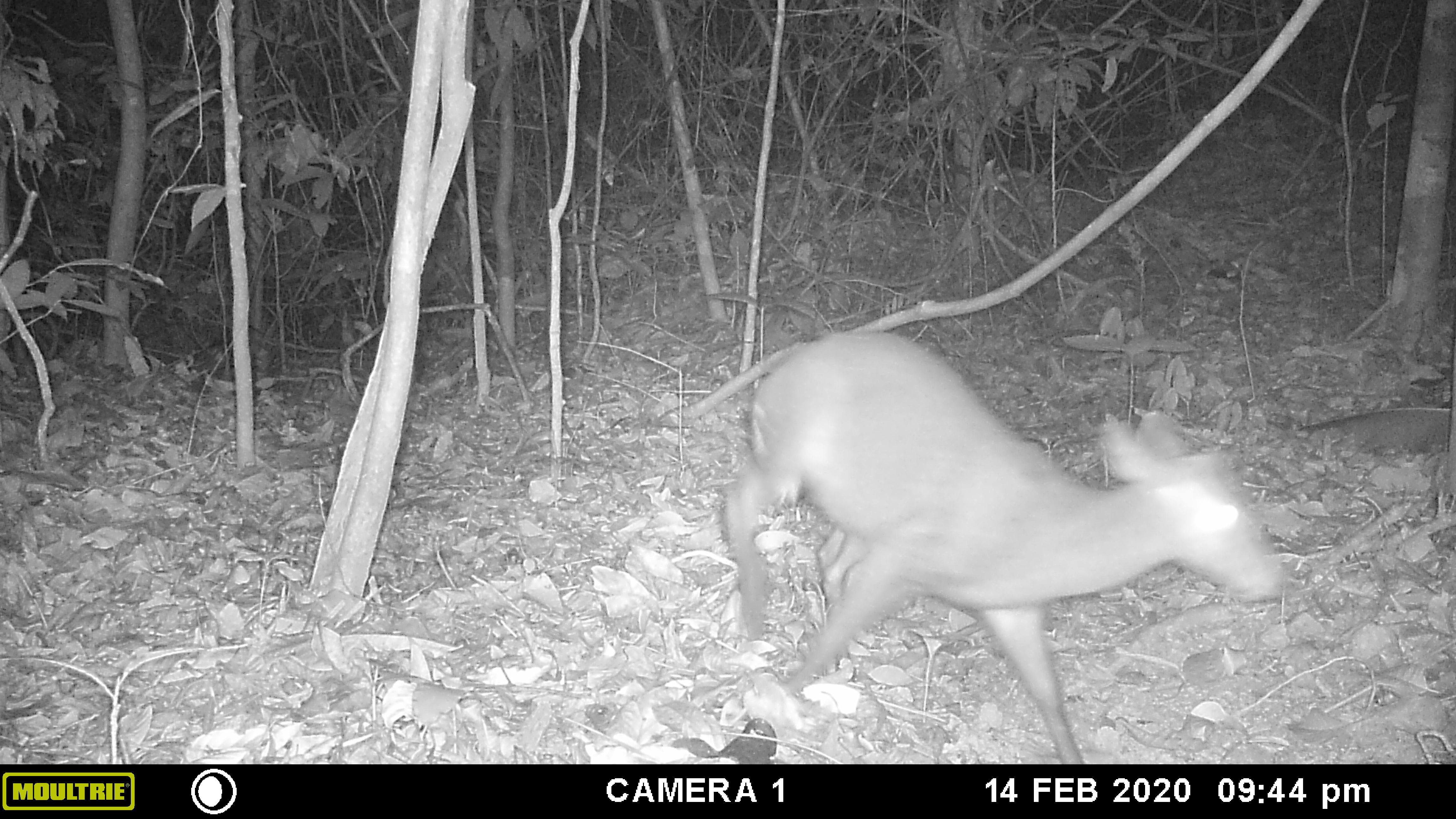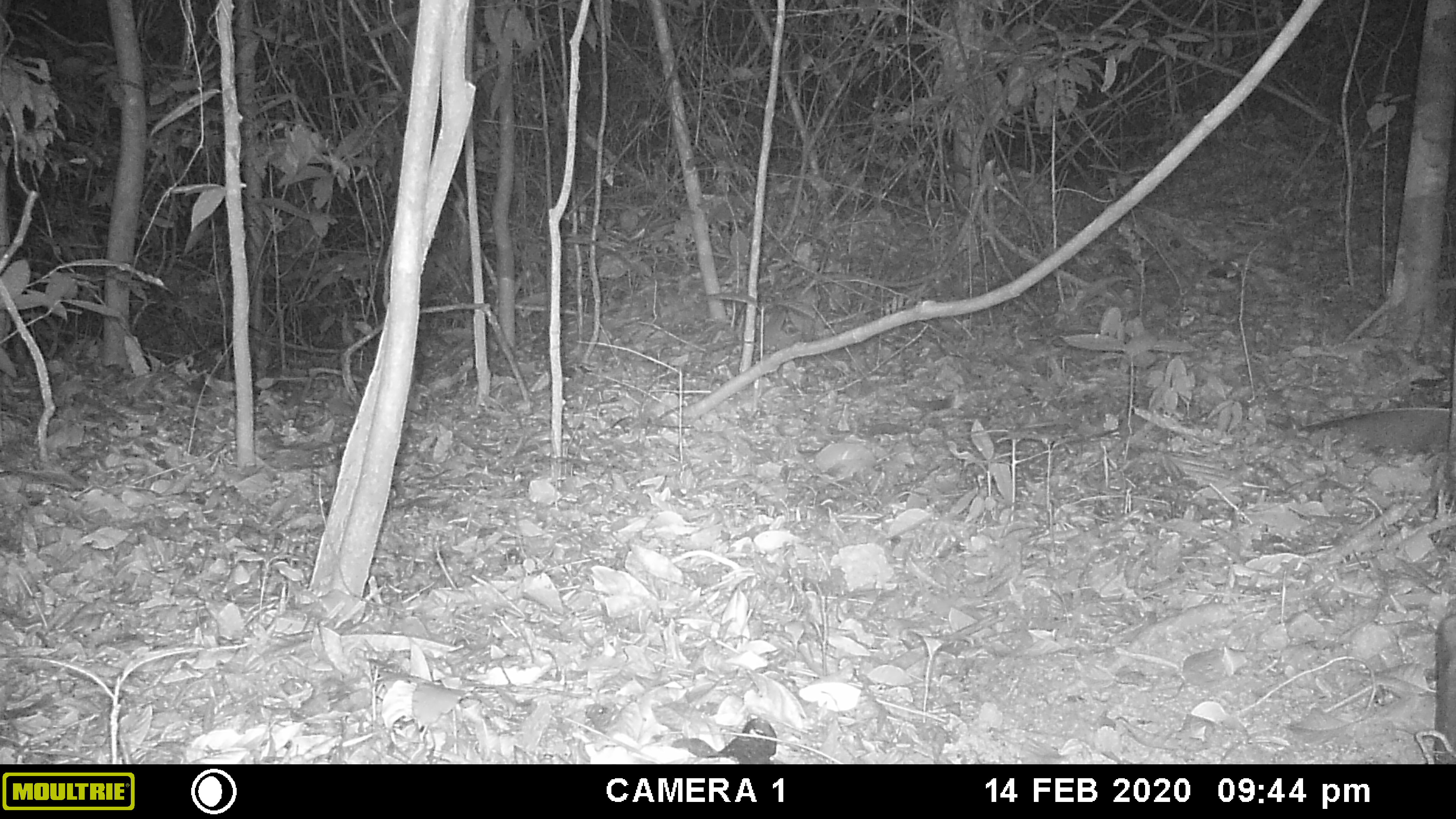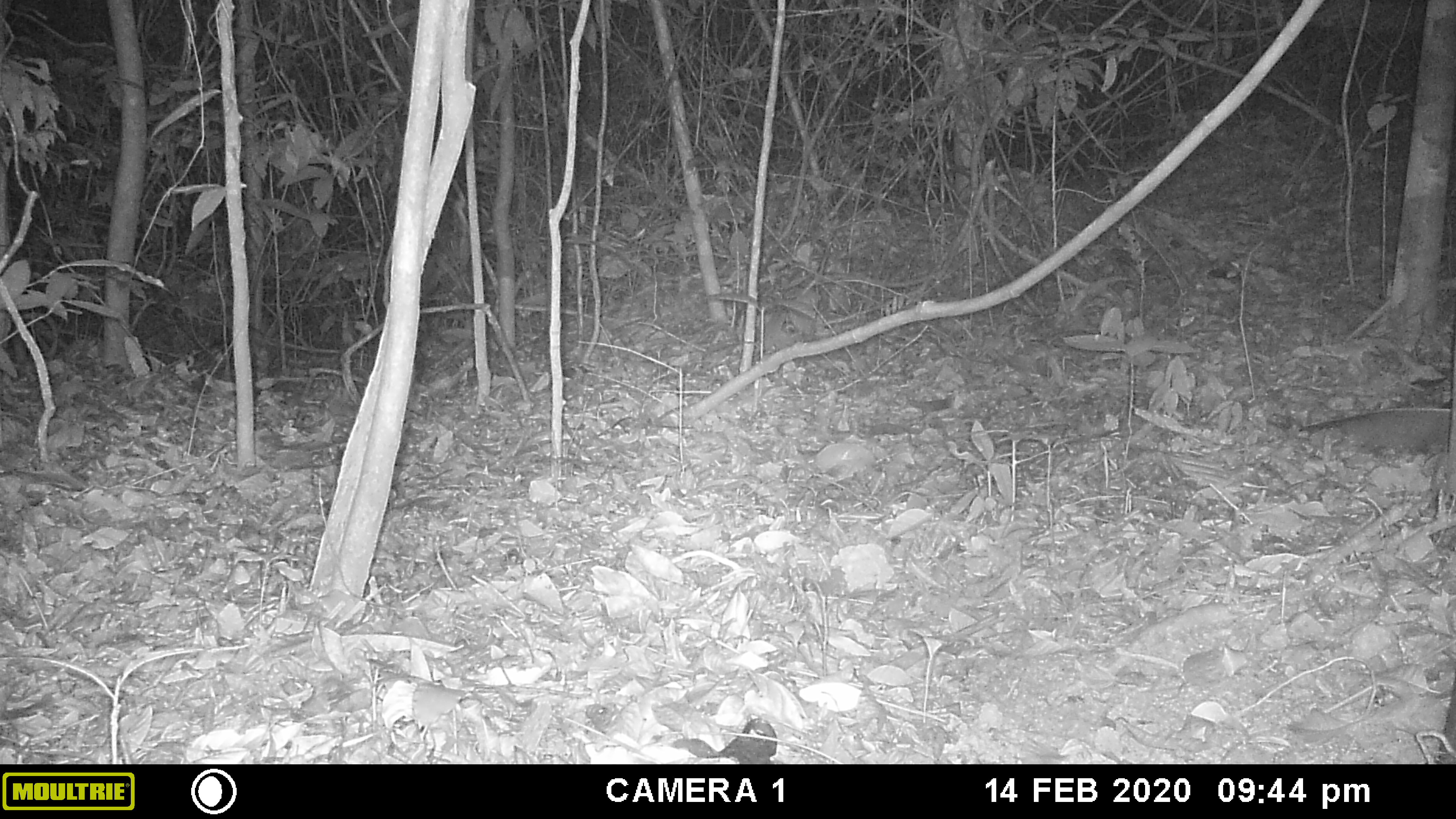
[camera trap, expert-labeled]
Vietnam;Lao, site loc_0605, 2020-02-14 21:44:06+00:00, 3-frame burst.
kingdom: Animalia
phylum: Chordata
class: Mammalia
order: Artiodactyla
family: Cervidae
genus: Muntiacus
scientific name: Muntiacus rooseveltorum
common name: roosevelt's muntjac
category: roosevelts muntjac group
Roosevelts muntjac group (roosevelt's muntjac) (Muntiacus rooseveltorum). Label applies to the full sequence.